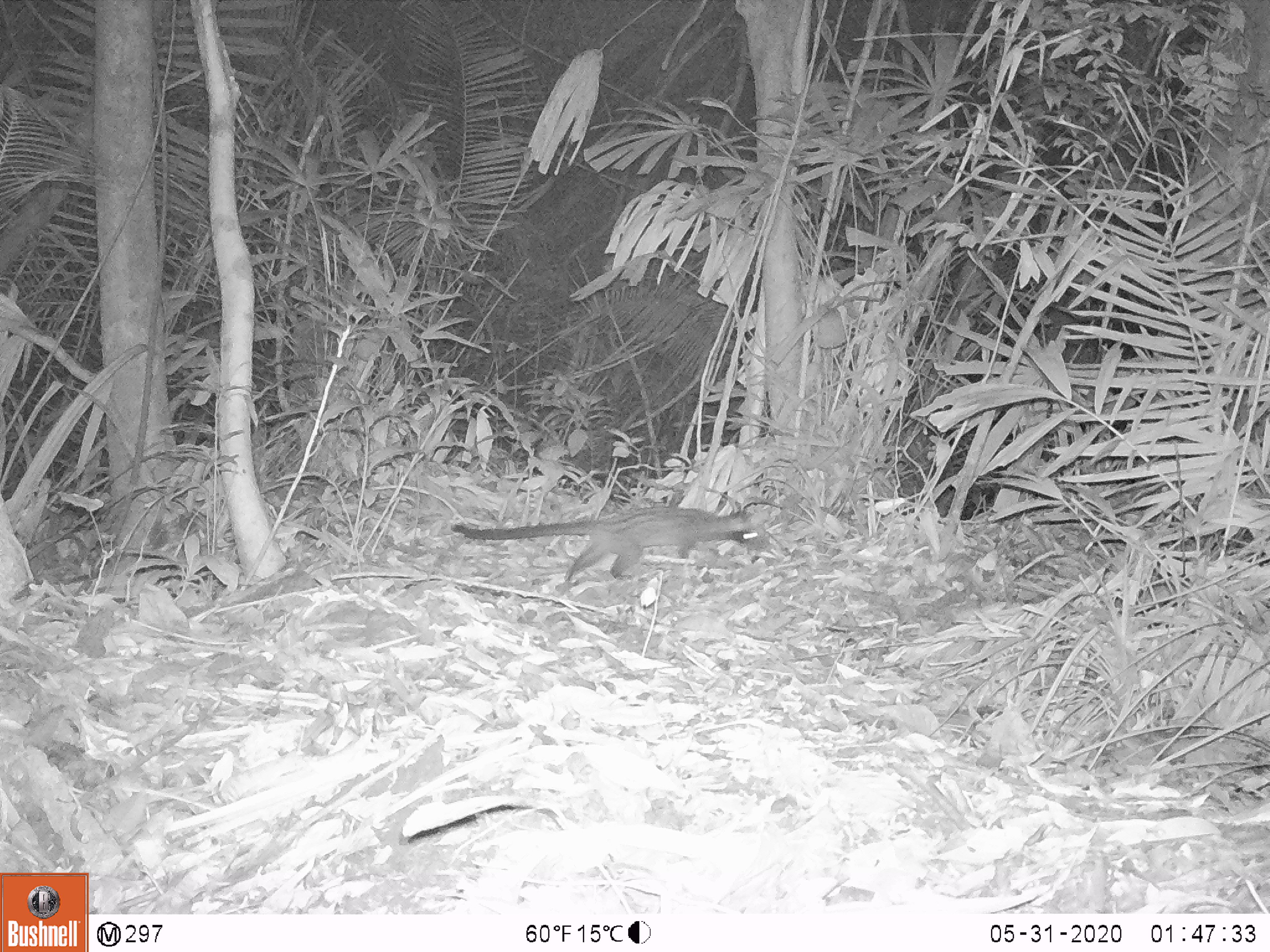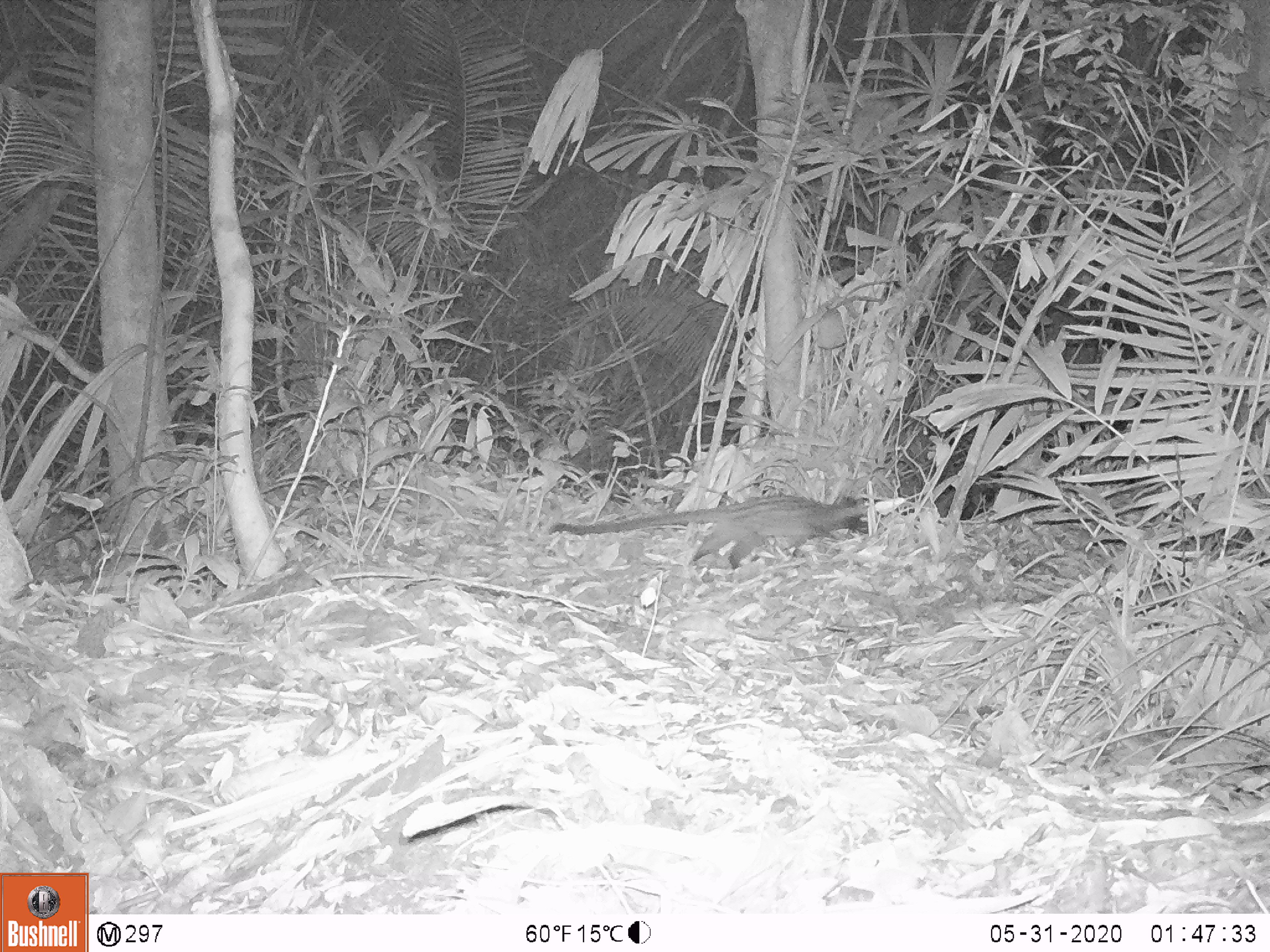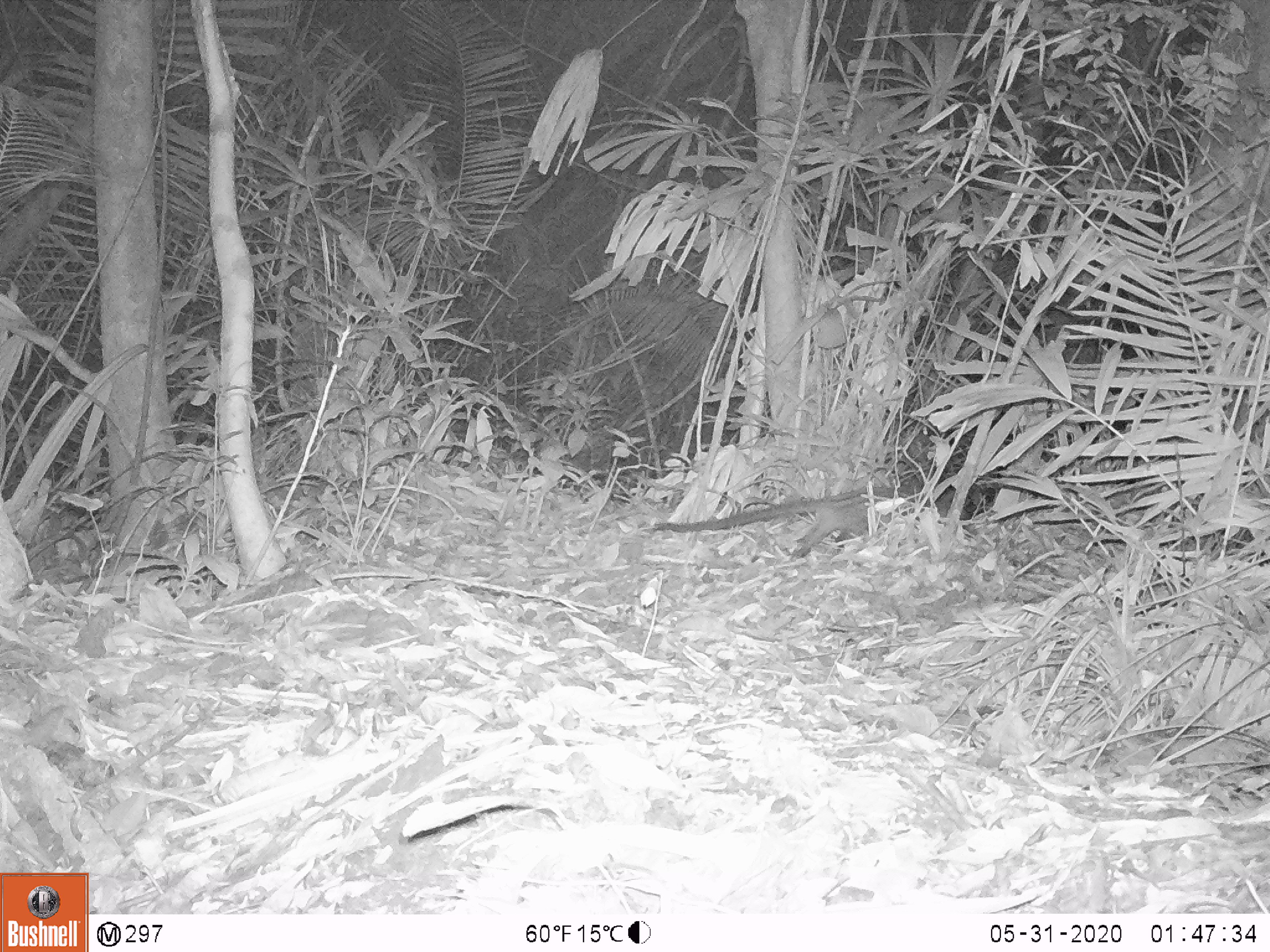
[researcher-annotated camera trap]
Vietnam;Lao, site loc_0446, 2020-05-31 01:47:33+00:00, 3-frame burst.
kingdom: Animalia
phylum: Chordata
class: Mammalia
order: Carnivora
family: Viverridae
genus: Paradoxurus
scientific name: Paradoxurus hermaphroditus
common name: common palm civet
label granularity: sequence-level